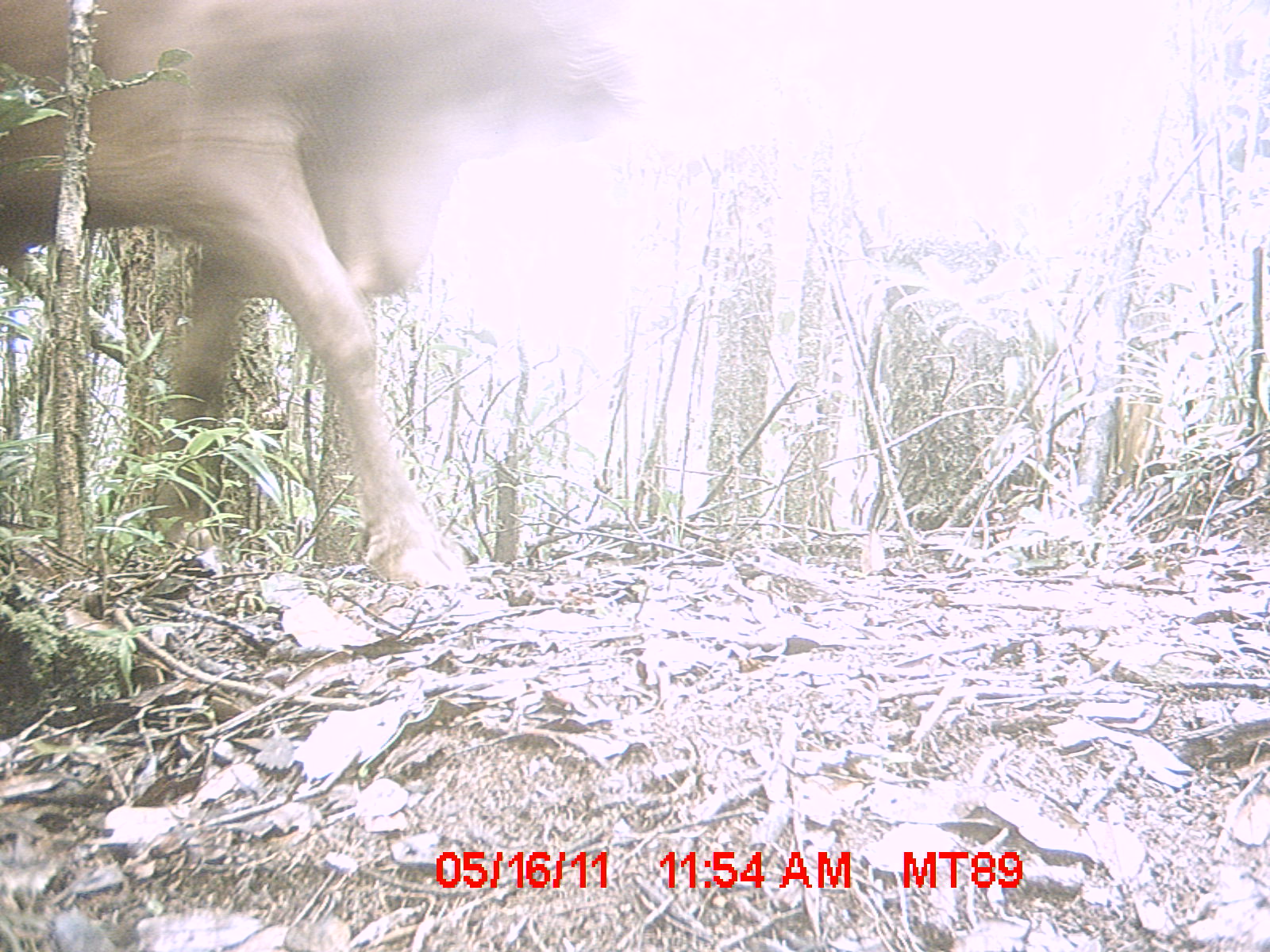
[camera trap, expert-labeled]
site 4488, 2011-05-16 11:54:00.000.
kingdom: Animalia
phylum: Chordata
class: Mammalia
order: Artiodactyla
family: Bovidae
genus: Bos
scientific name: Bos taurus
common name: domestic cattle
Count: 4.